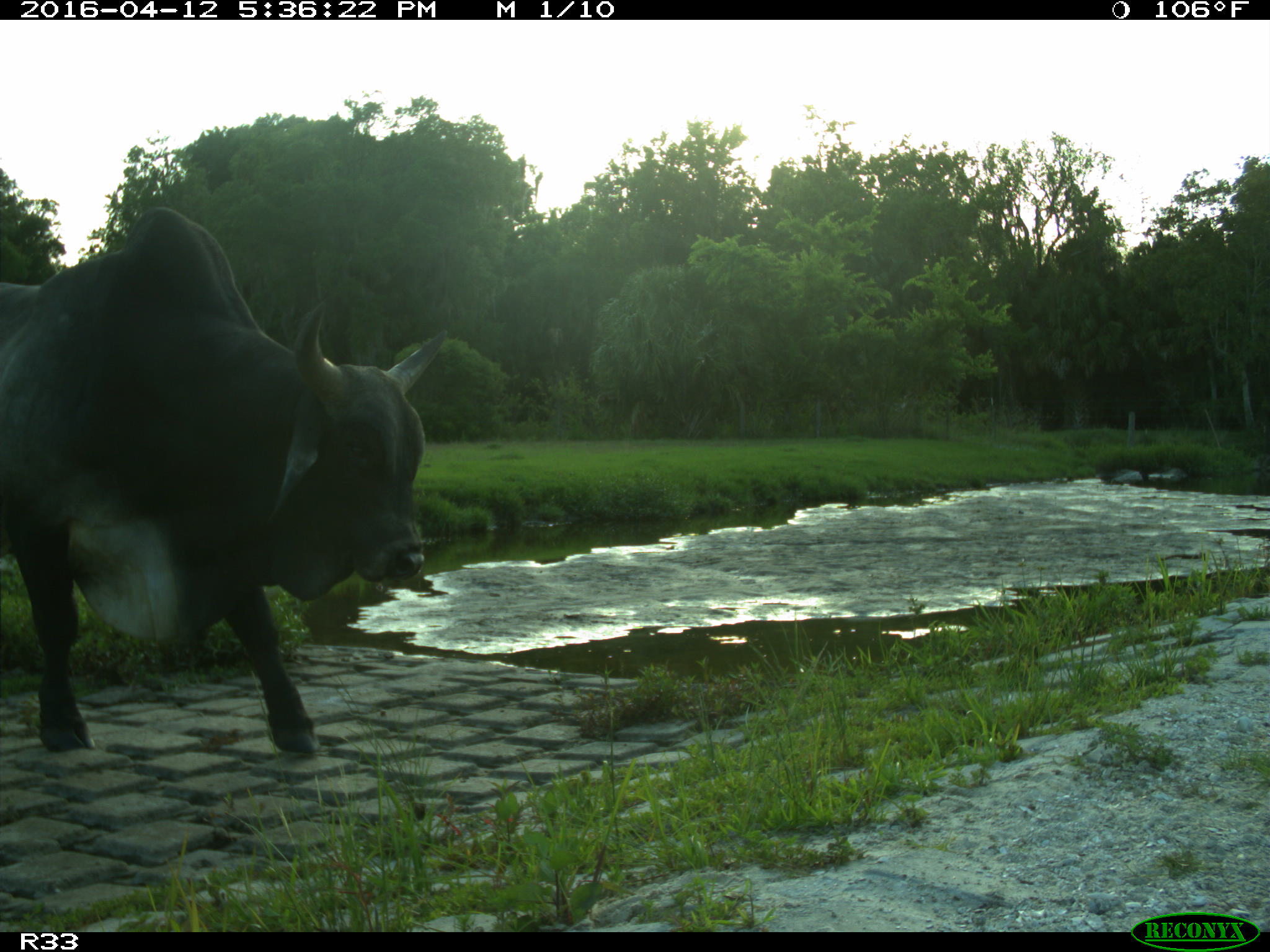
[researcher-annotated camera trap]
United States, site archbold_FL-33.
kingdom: Animalia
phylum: Chordata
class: Mammalia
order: Artiodactyla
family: Bovidae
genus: Bos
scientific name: Bos taurus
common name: domestic cow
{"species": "Bos taurus (domestic cow)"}